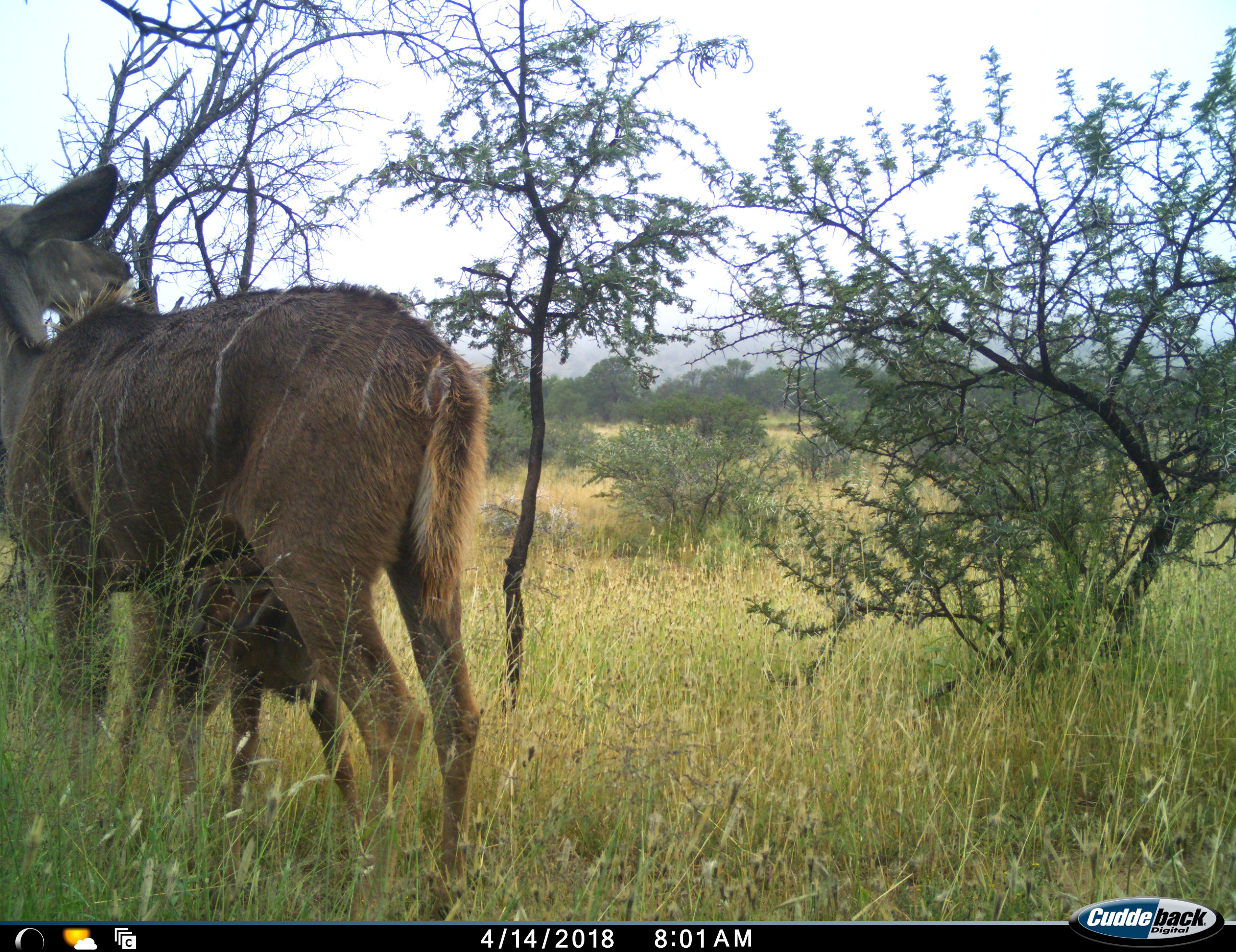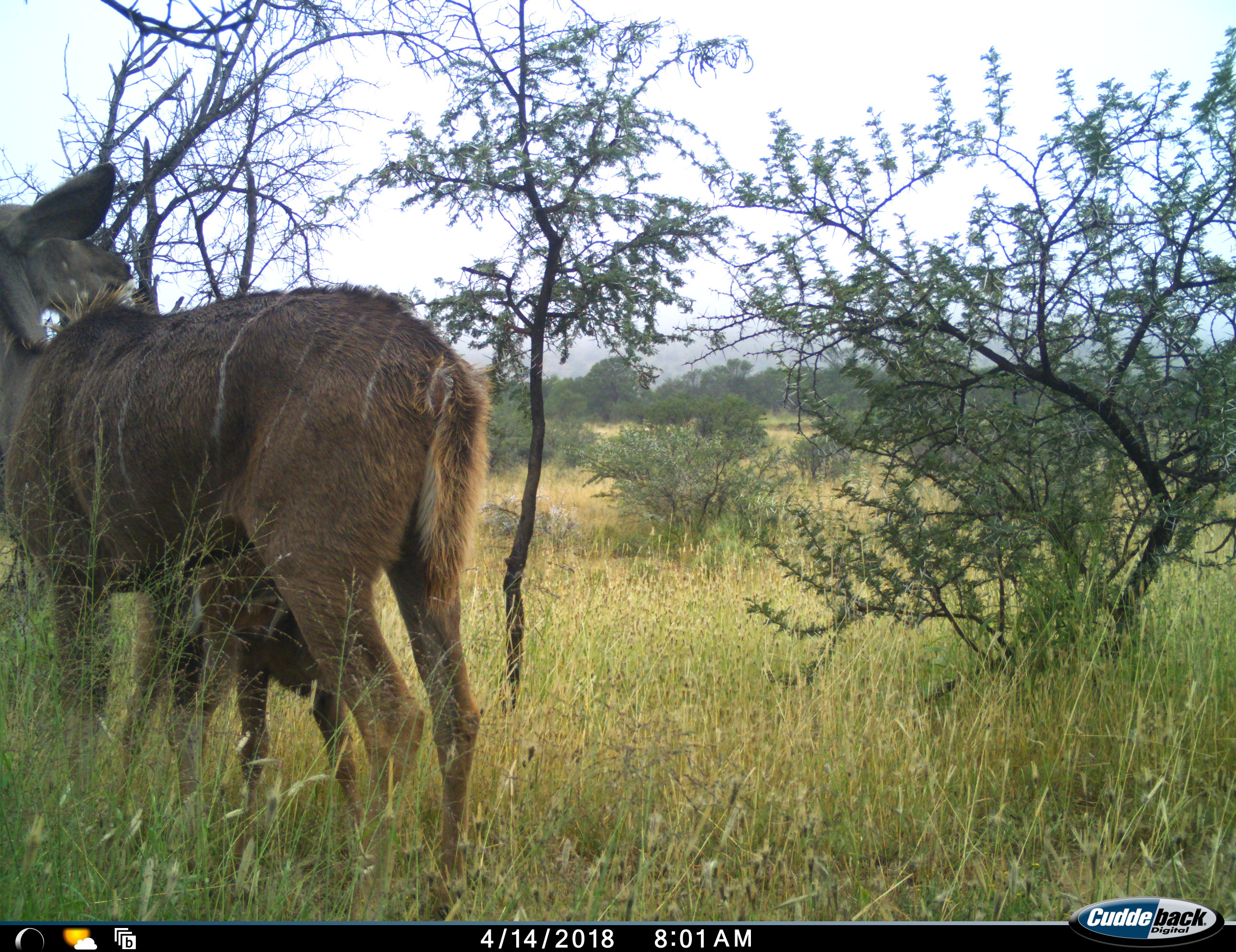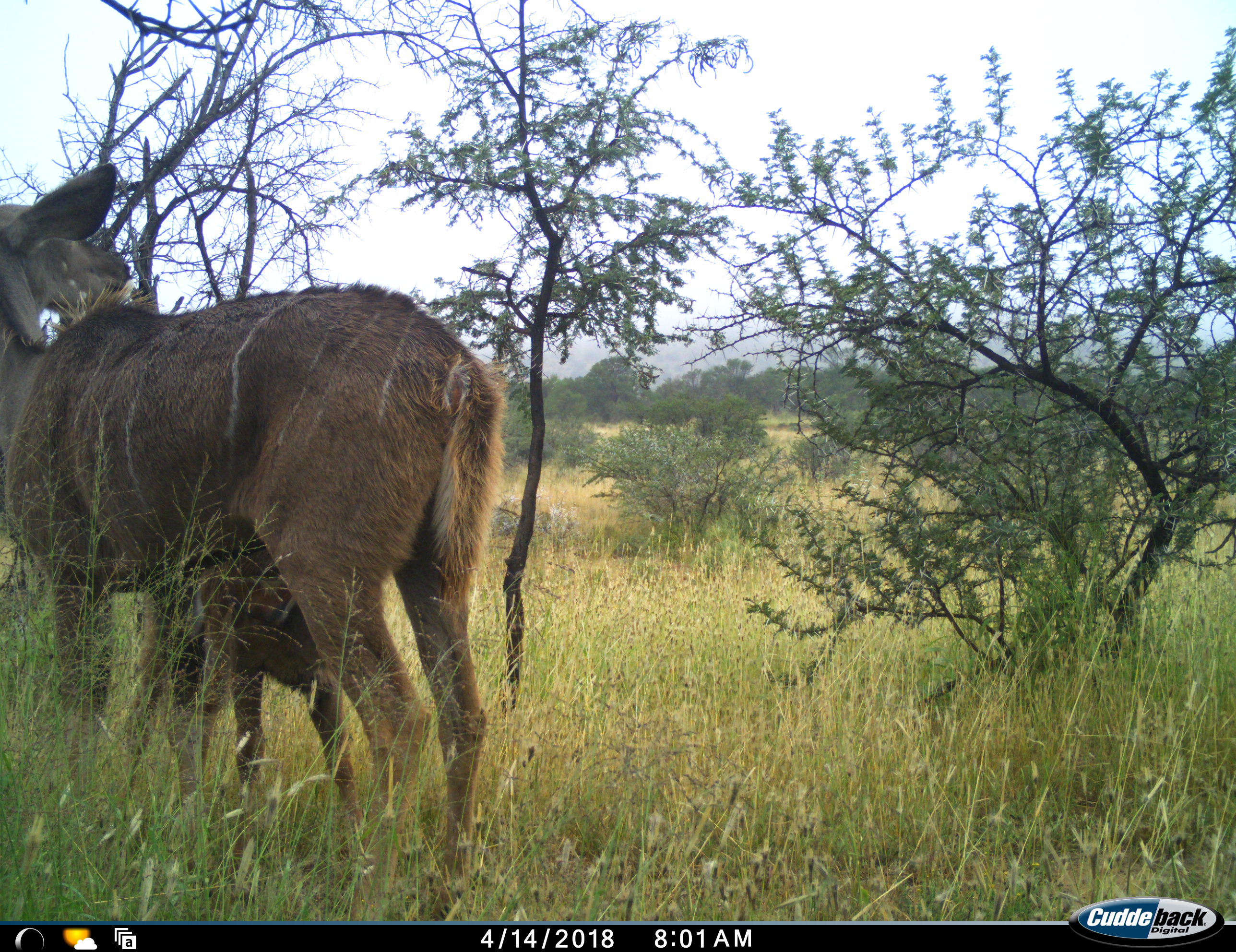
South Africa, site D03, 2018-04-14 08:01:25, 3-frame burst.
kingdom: Animalia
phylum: Chordata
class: Mammalia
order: Artiodactyla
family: Bovidae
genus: Tragelaphus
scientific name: Tragelaphus strepsiceros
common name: greater kudu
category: kudu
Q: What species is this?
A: Kudu (greater kudu) (Tragelaphus strepsiceros).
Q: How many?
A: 2.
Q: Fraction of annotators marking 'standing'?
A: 86%.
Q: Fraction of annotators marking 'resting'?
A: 0%.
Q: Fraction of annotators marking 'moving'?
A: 0%.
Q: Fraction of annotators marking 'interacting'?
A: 43%.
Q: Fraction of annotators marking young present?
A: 100%.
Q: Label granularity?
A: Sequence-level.